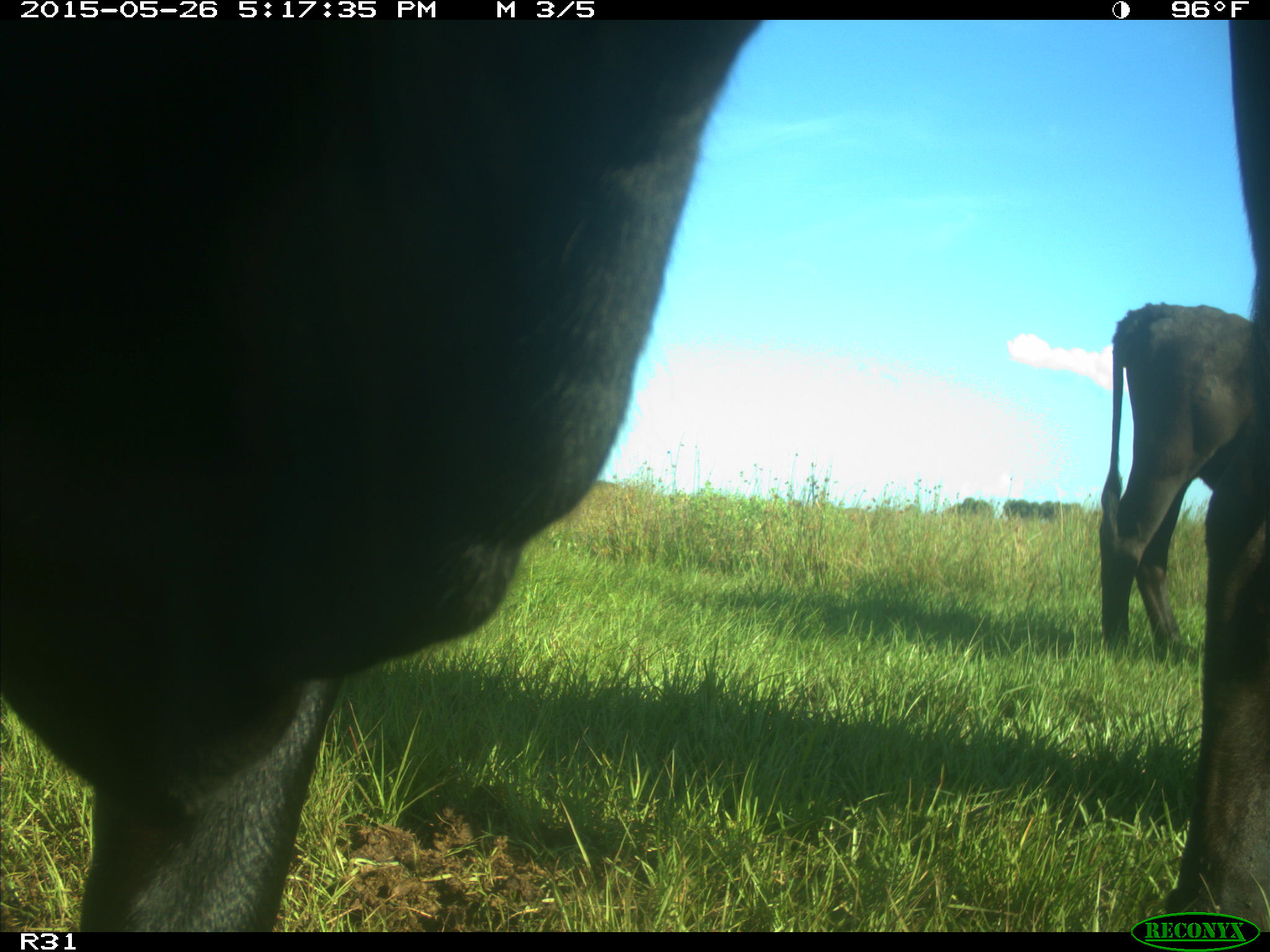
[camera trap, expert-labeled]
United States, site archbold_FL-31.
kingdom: Animalia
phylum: Chordata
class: Mammalia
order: Artiodactyla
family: Bovidae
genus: Bos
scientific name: Bos taurus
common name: domestic cow